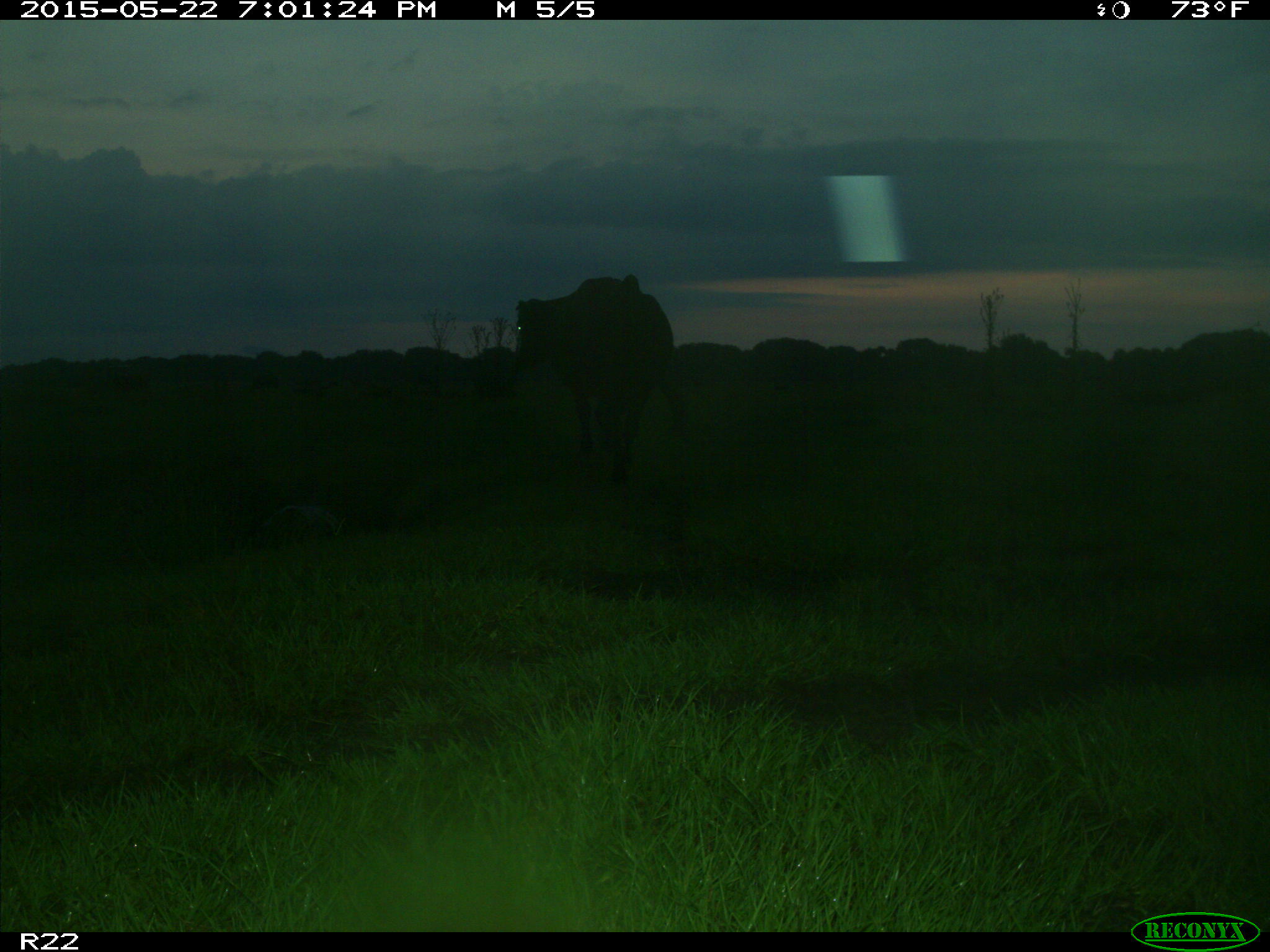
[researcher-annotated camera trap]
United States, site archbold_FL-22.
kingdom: Animalia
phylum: Chordata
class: Mammalia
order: Artiodactyla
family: Bovidae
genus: Bos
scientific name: Bos taurus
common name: domestic cow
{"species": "Bos taurus (domestic cow)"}